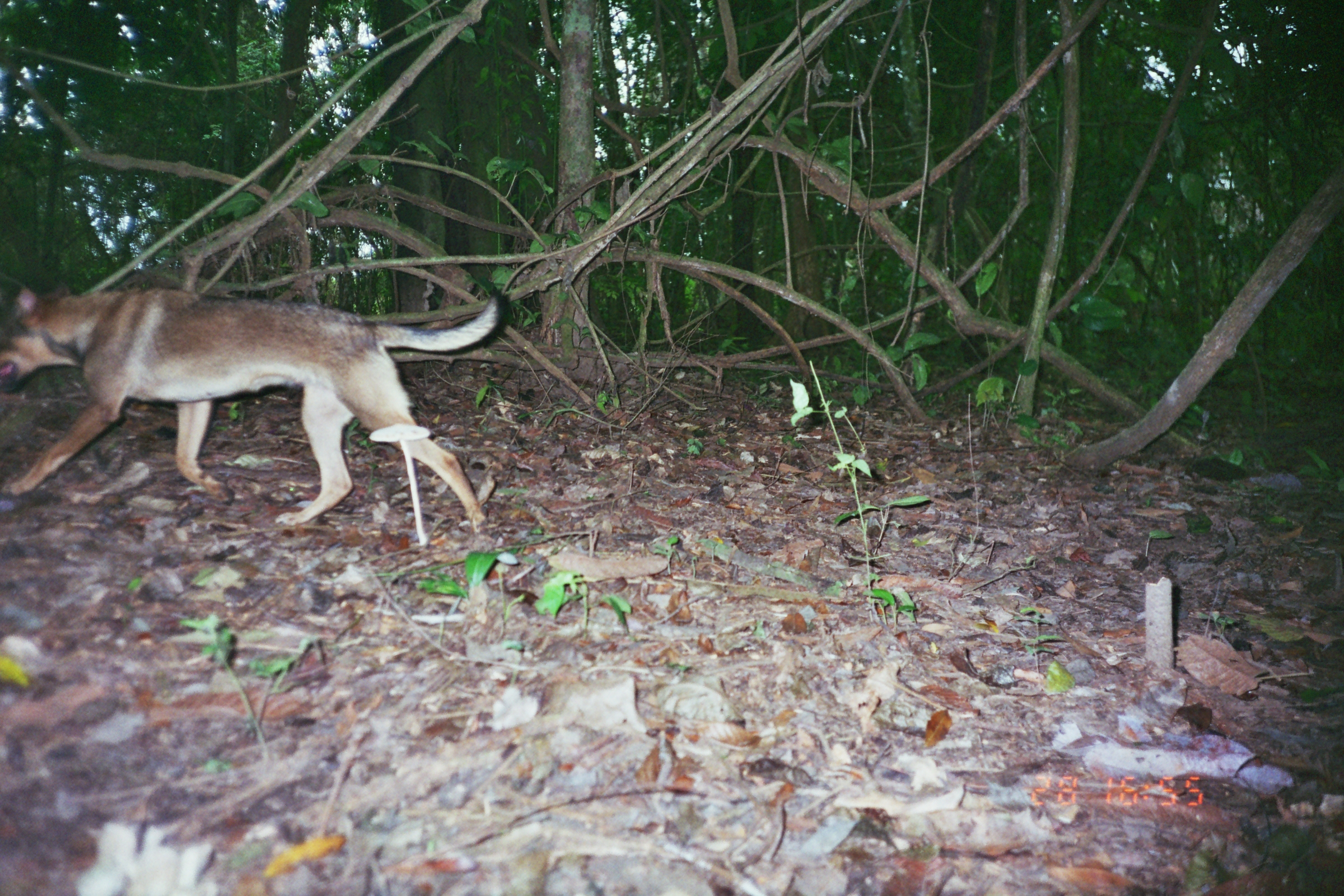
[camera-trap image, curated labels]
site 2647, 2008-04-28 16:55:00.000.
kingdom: Animalia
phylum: Chordata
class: Mammalia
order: Carnivora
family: Canidae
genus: Canis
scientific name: Canis familiaris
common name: domestic dog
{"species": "Canis familiaris (domestic dog)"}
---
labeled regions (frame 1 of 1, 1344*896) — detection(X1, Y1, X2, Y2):
canis familiaris: detection(1, 286, 501, 536)